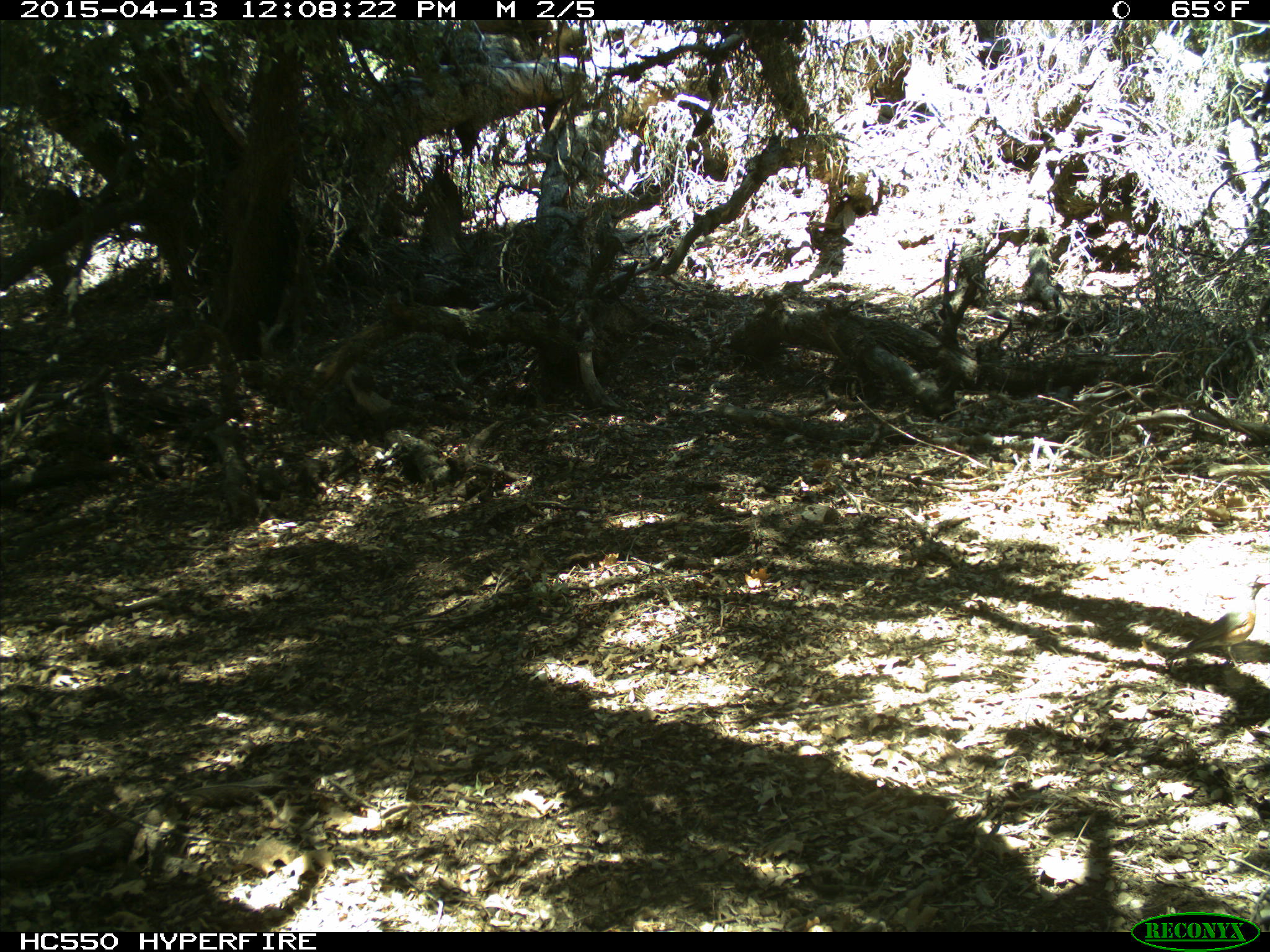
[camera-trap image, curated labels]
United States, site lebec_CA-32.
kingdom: Animalia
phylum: Chordata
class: Aves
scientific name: Aves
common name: birds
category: unidentified bird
Unidentified bird (birds) (Aves).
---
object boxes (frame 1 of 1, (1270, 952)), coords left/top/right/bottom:
animal: 1163/580/1270/668